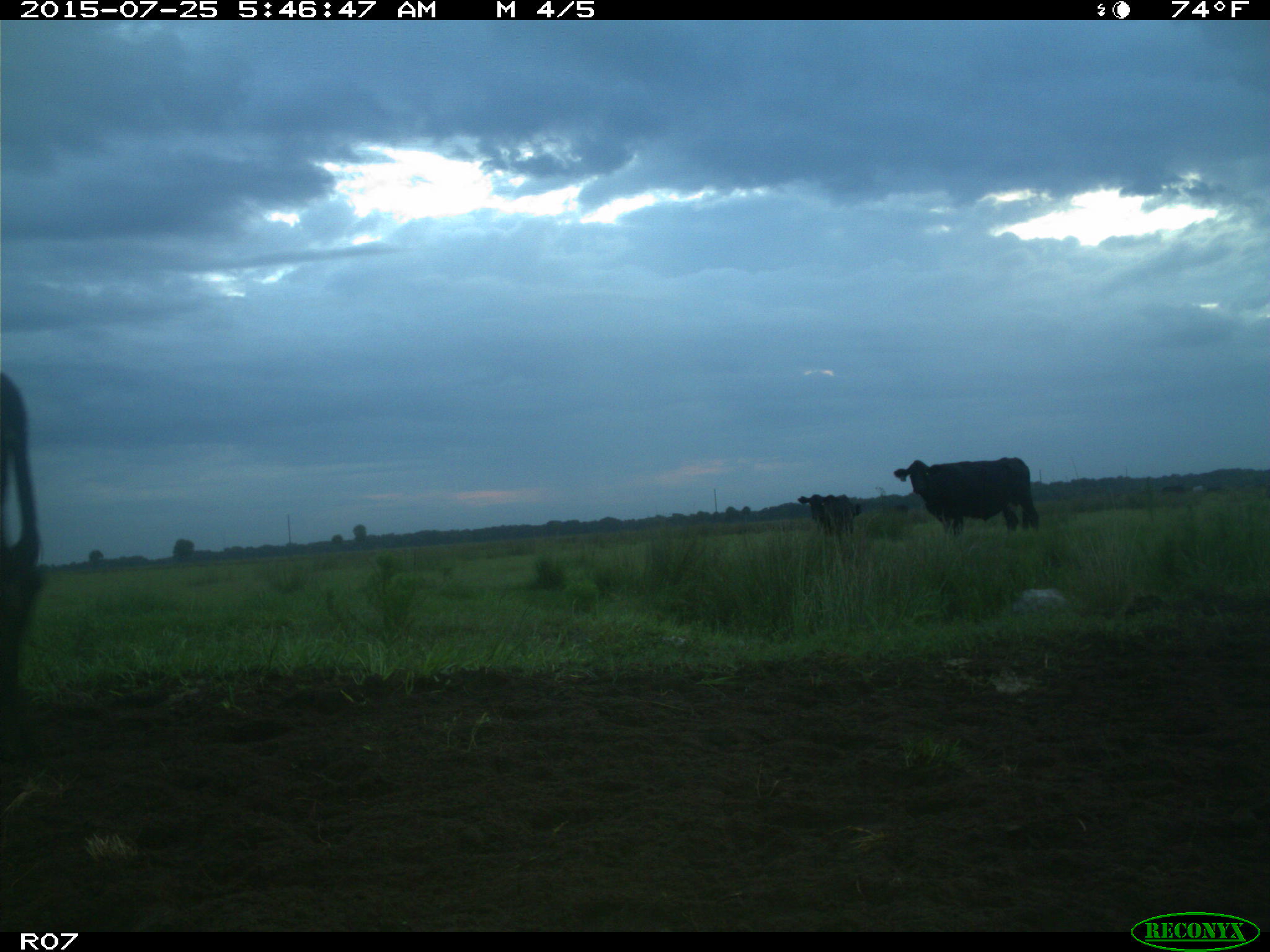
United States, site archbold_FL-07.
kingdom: Animalia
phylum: Chordata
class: Mammalia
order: Artiodactyla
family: Bovidae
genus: Bos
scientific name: Bos taurus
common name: domestic cow